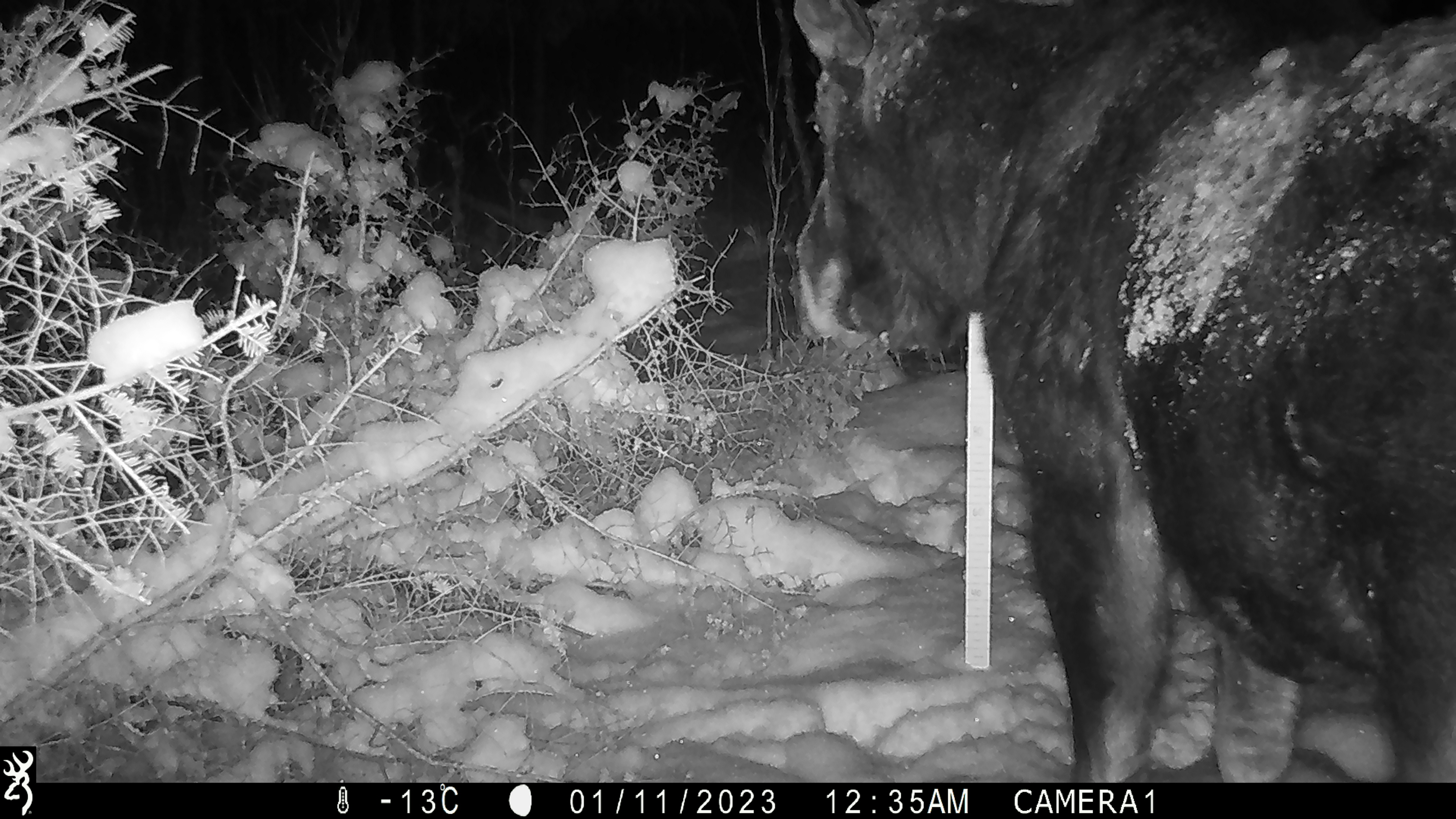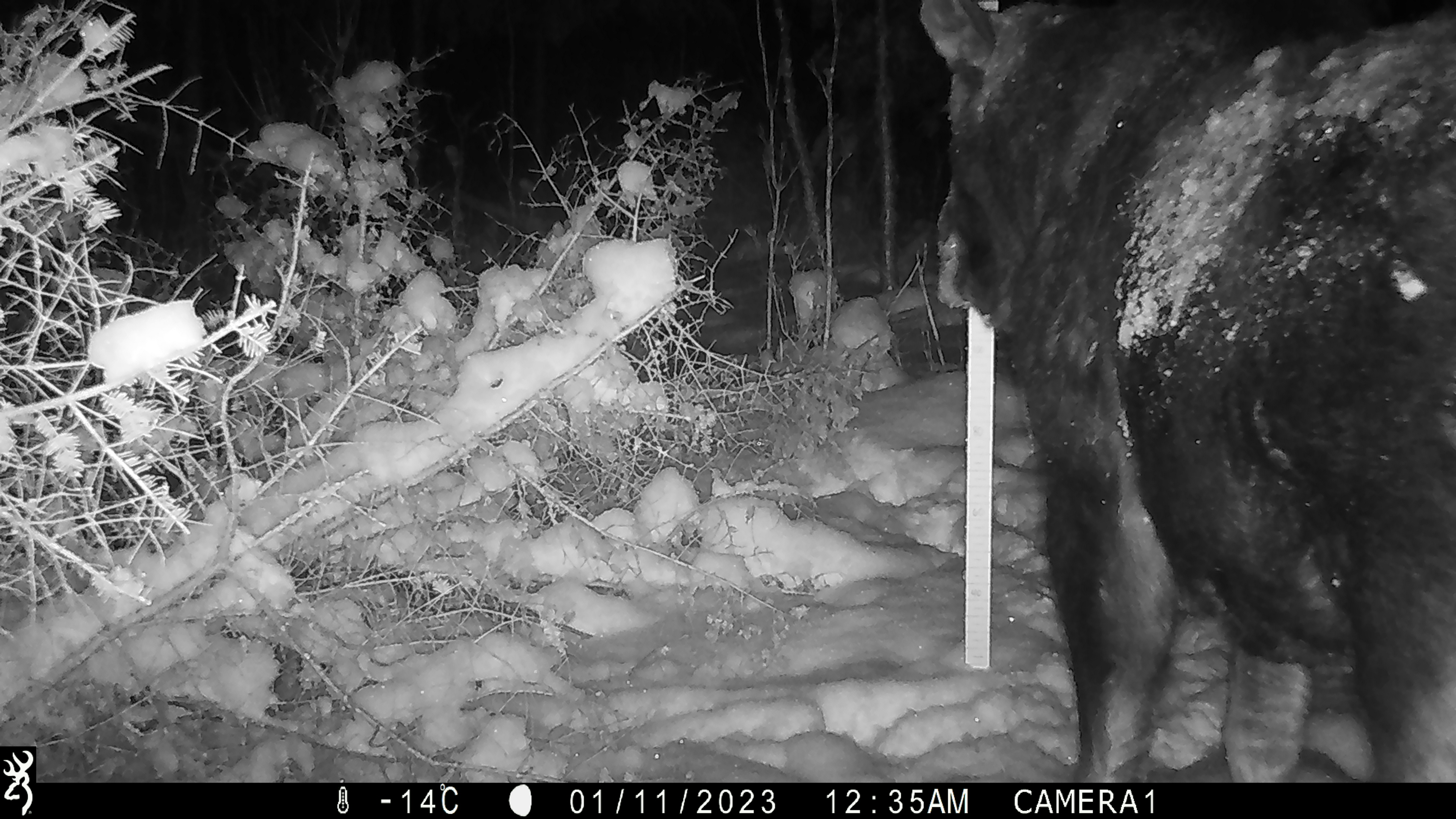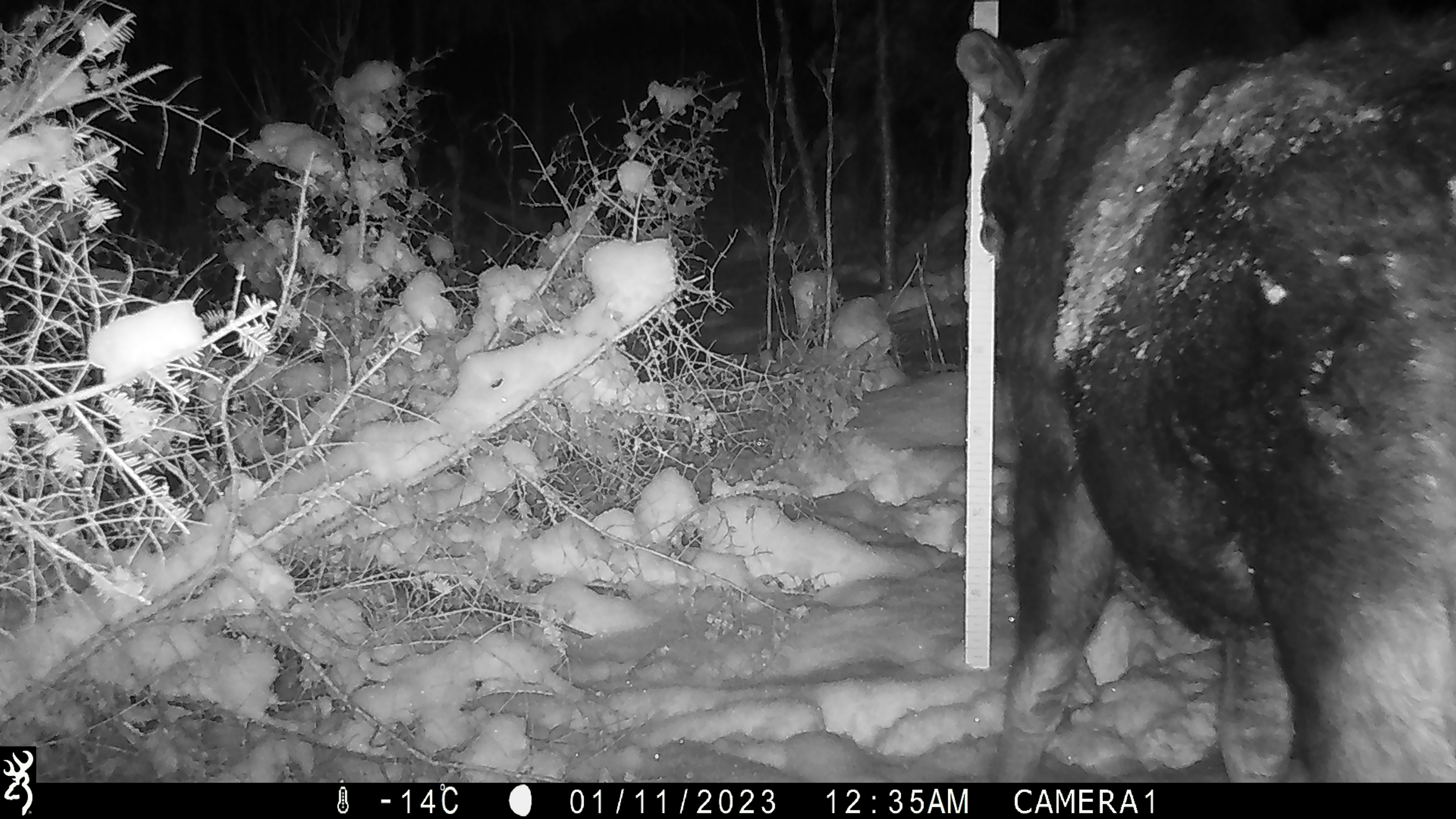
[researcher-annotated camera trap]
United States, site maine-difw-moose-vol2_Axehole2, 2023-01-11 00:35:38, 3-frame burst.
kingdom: Animalia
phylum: Chordata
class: Mammalia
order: Artiodactyla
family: Cervidae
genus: Alces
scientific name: Alces alces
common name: moose